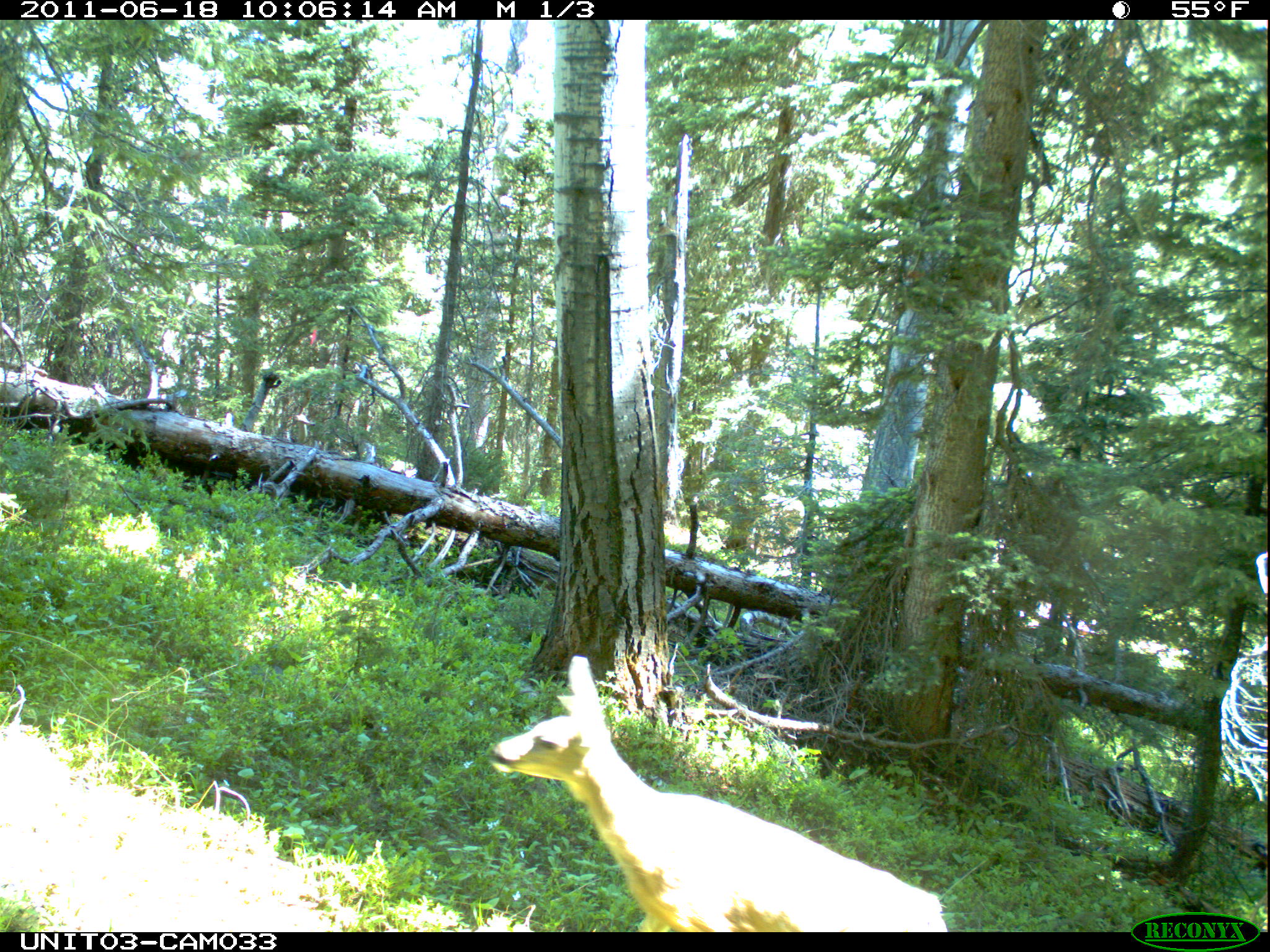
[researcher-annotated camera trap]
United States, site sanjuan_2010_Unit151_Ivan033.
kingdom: Animalia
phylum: Chordata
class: Mammalia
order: Artiodactyla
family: Cervidae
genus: Odocoileus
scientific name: Odocoileus hemionus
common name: mule deer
Odocoileus hemionus (mule deer).